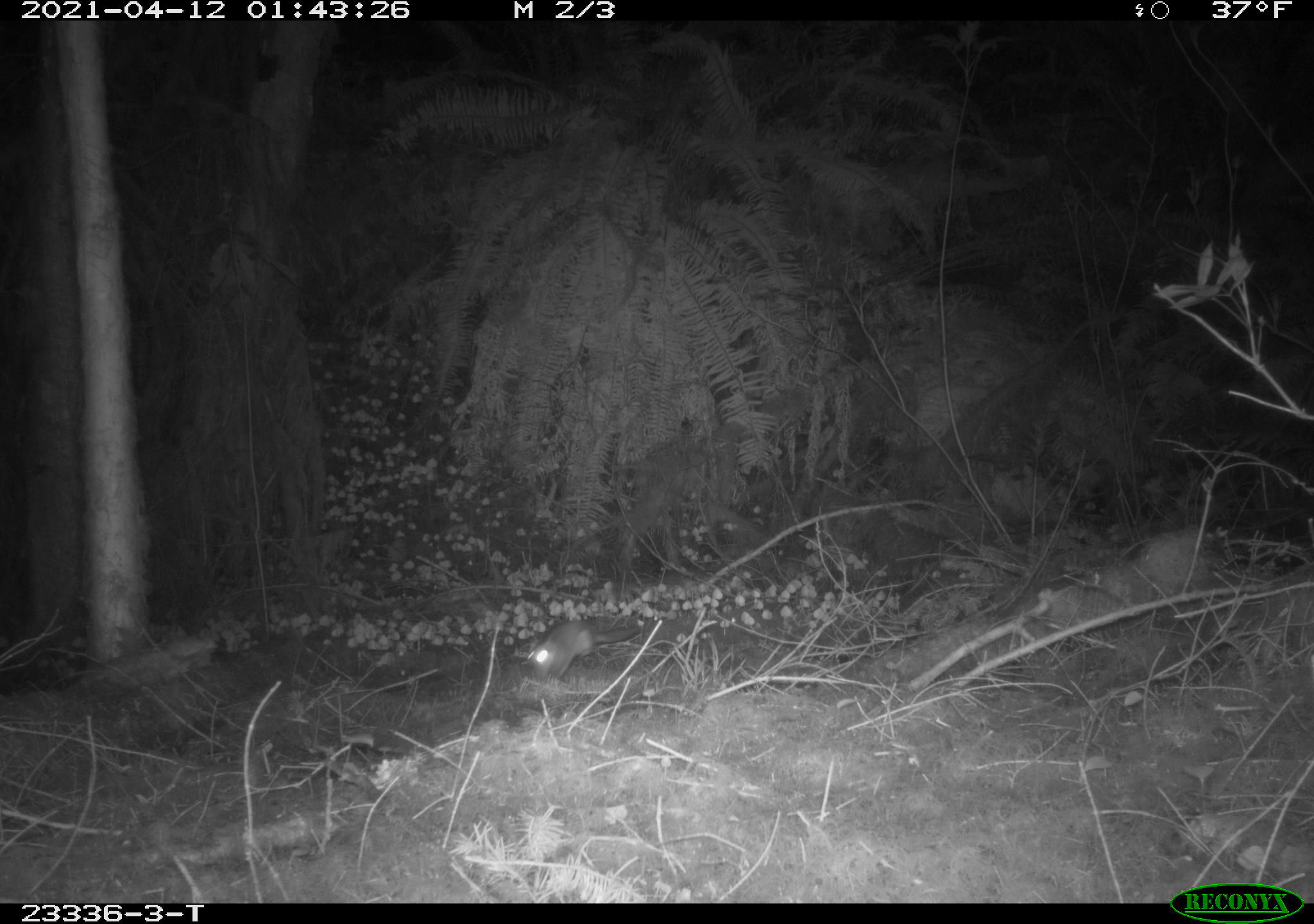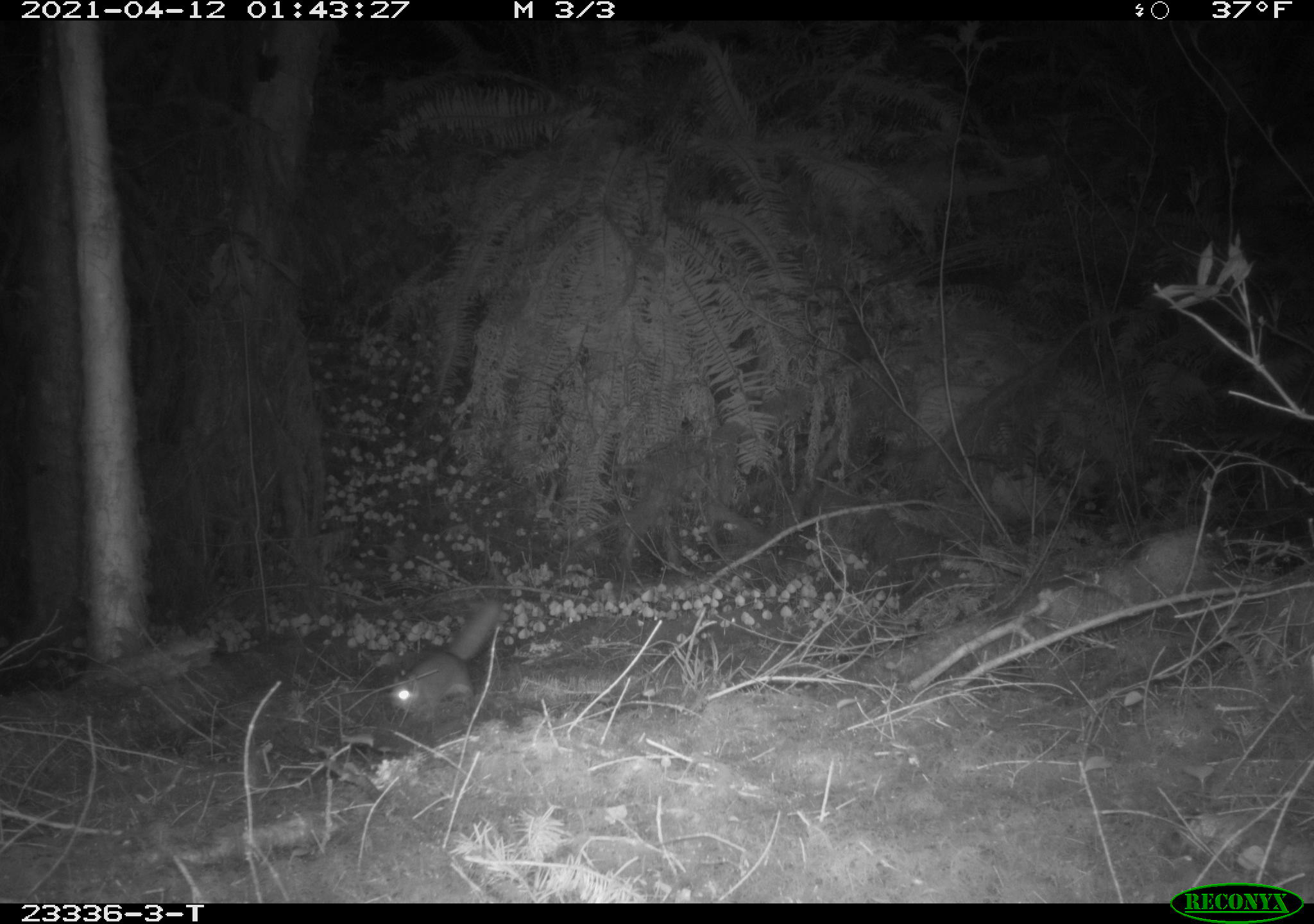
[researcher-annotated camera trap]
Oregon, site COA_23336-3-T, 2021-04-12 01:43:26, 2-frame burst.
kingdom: Animalia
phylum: Chordata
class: Mammalia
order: Rodentia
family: Sciuridae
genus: Glaucomys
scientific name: Glaucomys oregonensis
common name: humboldt's flying squirrel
Humboldt's flying squirrel (Glaucomys oregonensis).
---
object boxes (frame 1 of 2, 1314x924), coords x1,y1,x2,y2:
humboldt's flying squirrel: 523,619,641,682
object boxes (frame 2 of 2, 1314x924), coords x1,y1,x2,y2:
humboldt's flying squirrel: 388,596,505,719